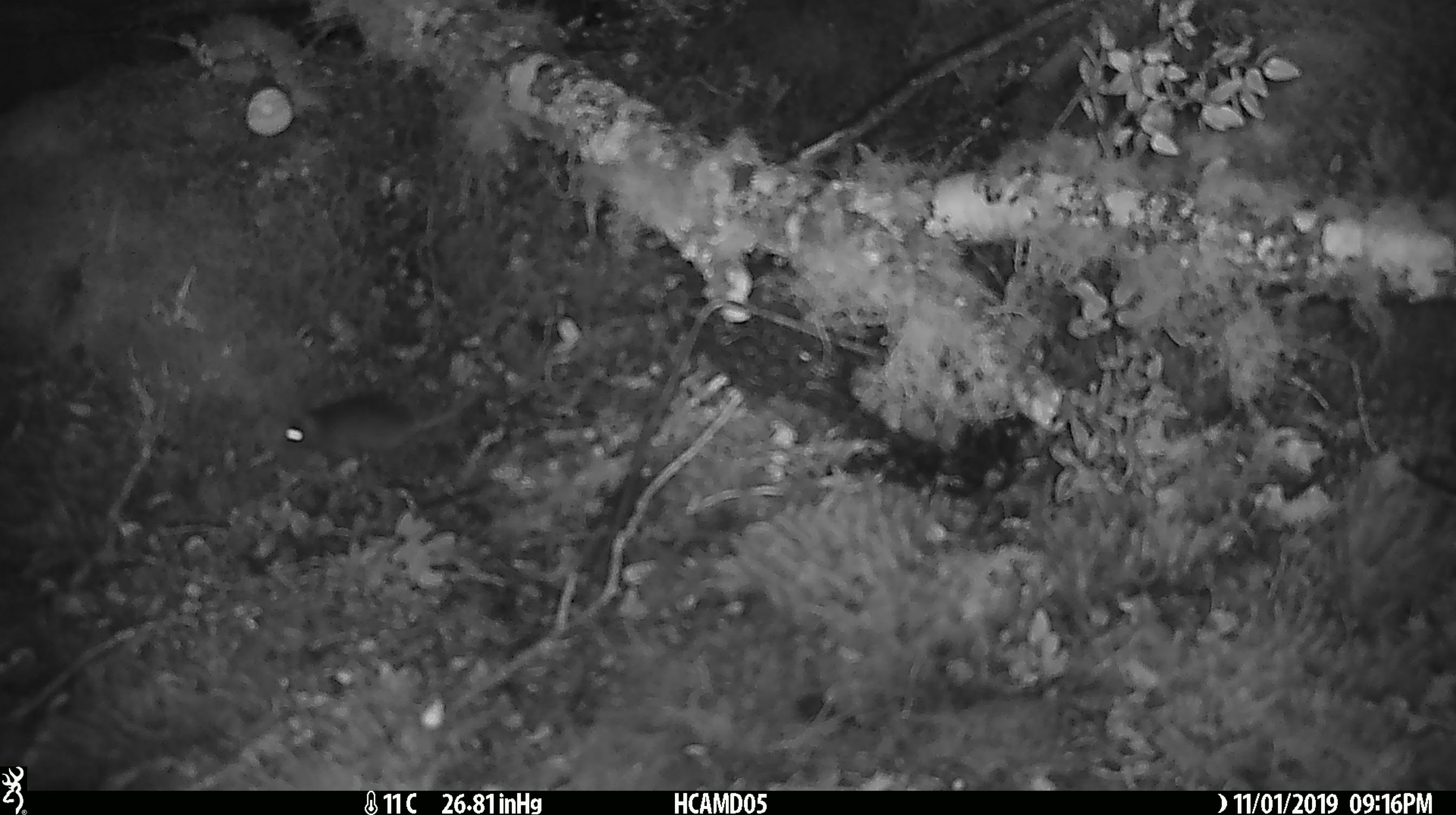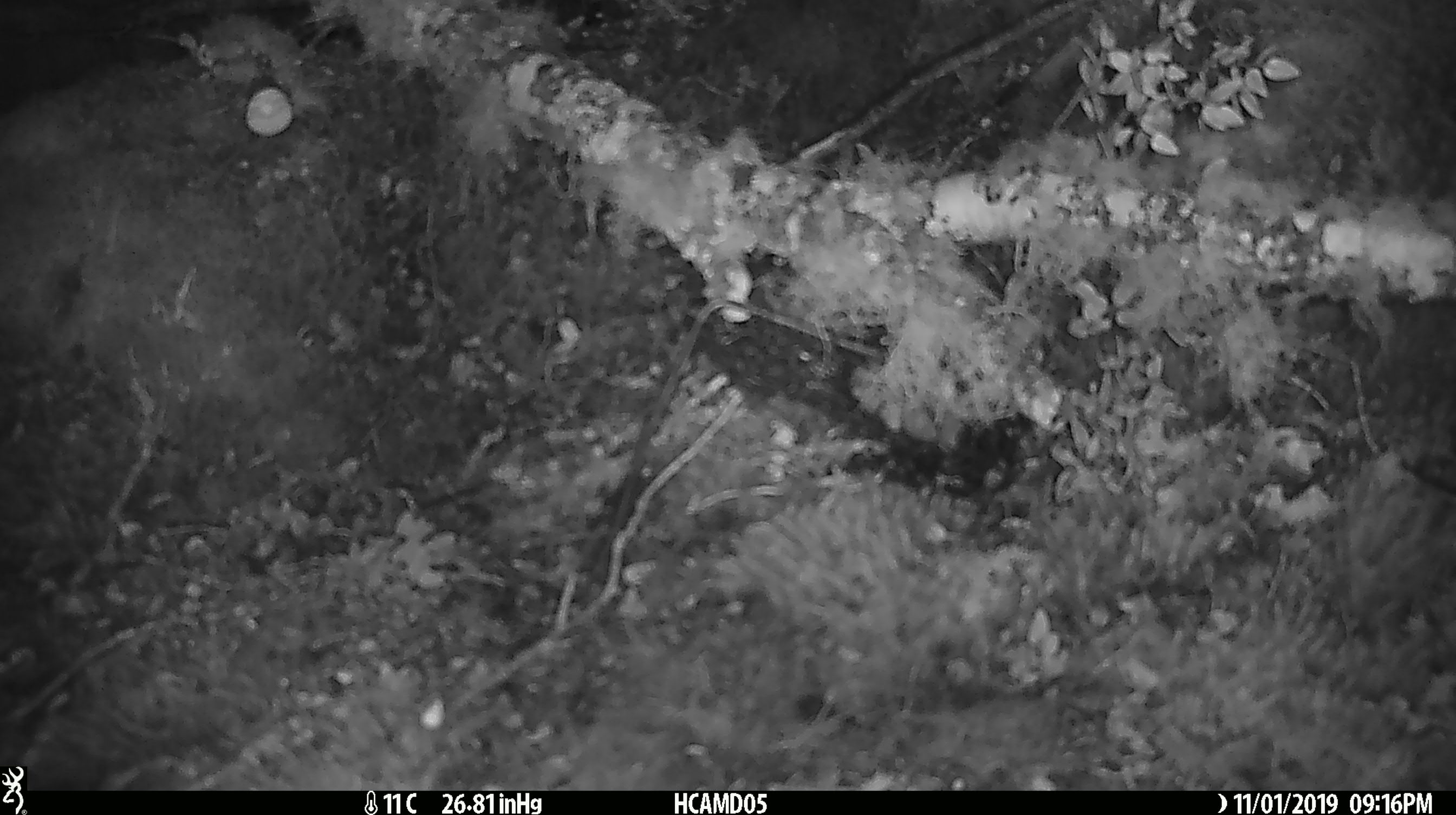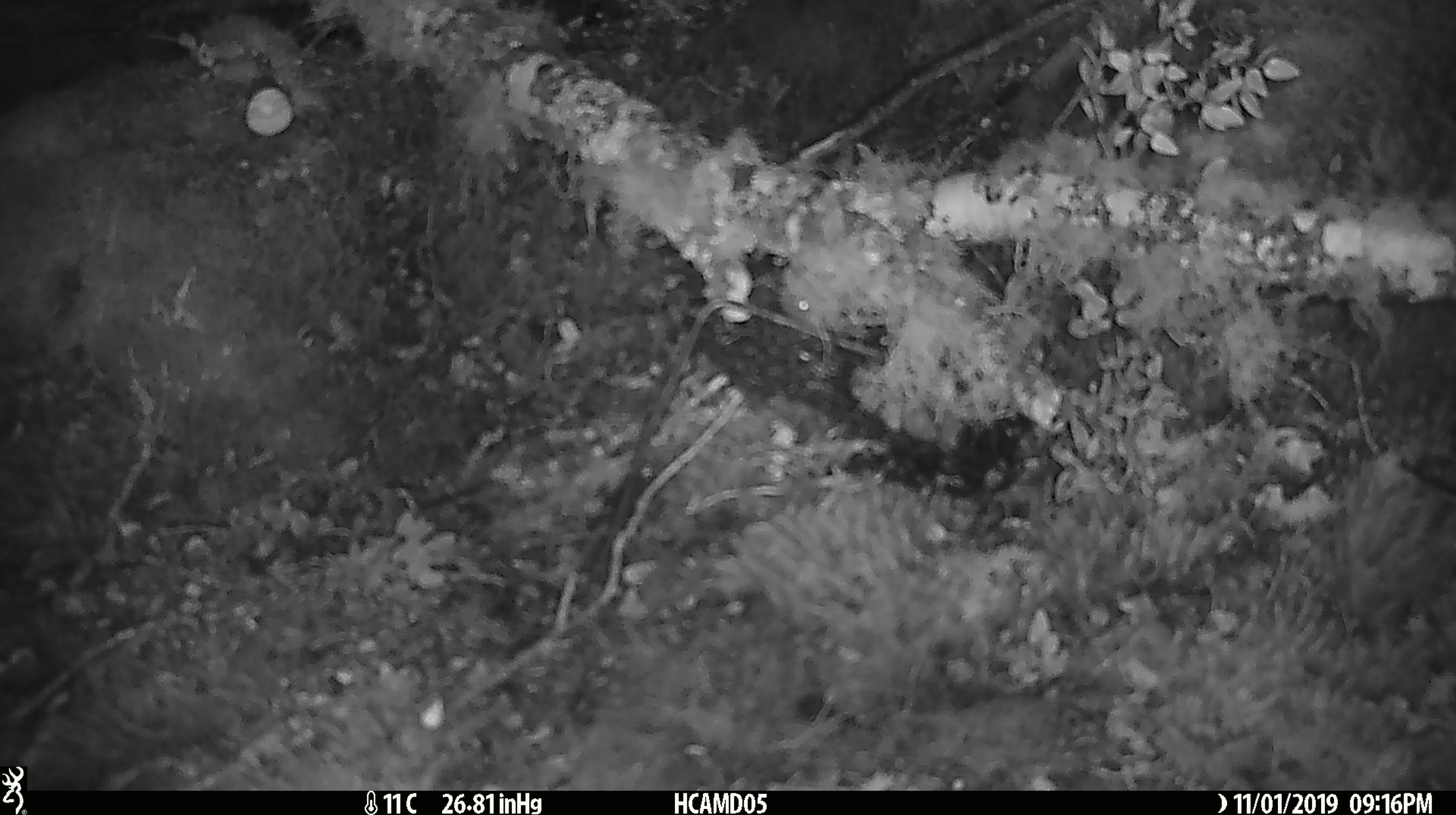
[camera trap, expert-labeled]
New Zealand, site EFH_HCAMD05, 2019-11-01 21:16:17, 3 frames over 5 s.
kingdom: Animalia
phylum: Chordata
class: Mammalia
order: Rodentia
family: Muridae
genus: Mus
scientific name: Mus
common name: mouse